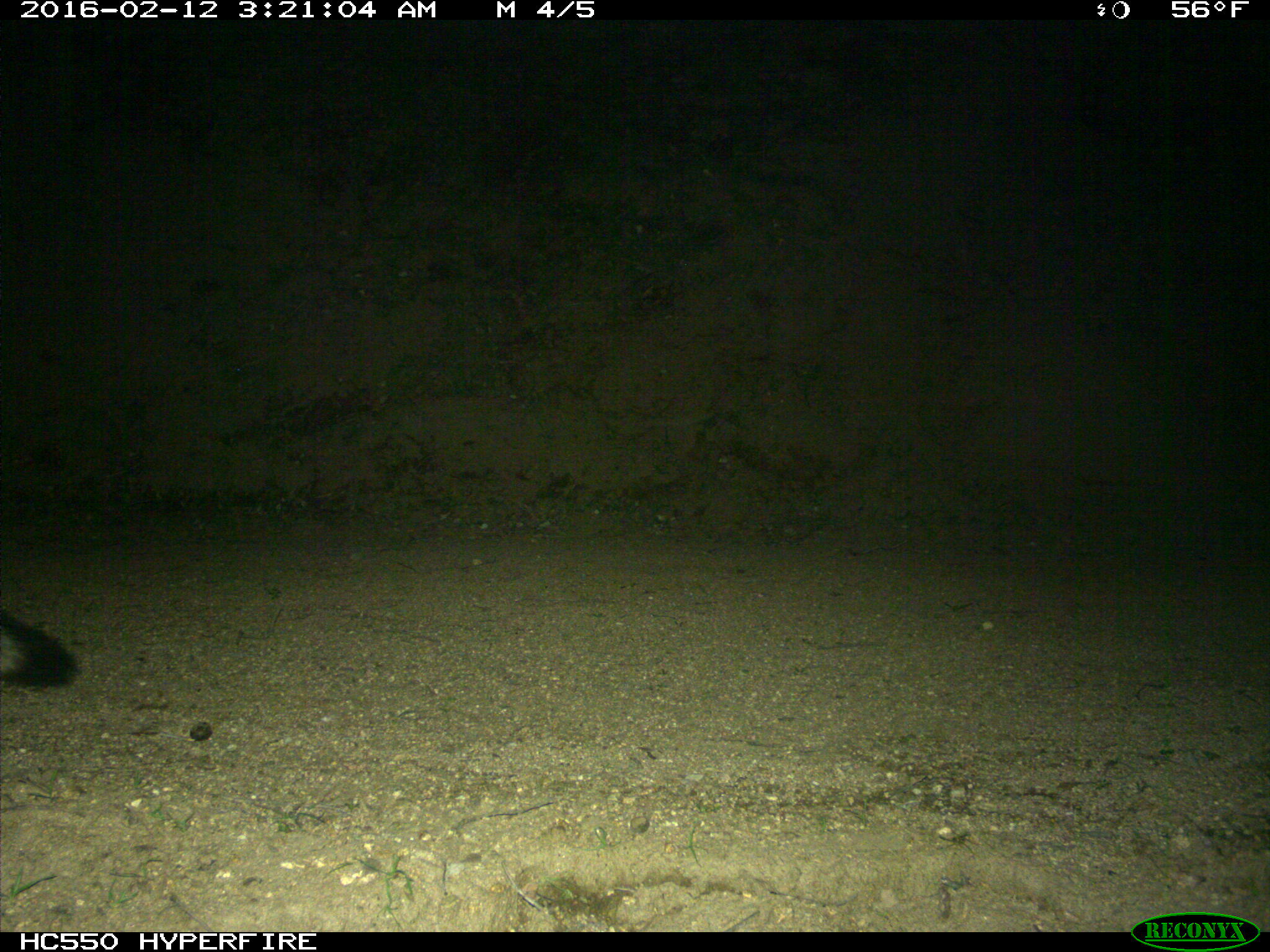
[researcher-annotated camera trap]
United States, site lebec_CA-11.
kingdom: Animalia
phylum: Chordata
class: Mammalia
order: Carnivora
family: Canidae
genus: Urocyon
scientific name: Urocyon cinereoargenteus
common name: gray fox